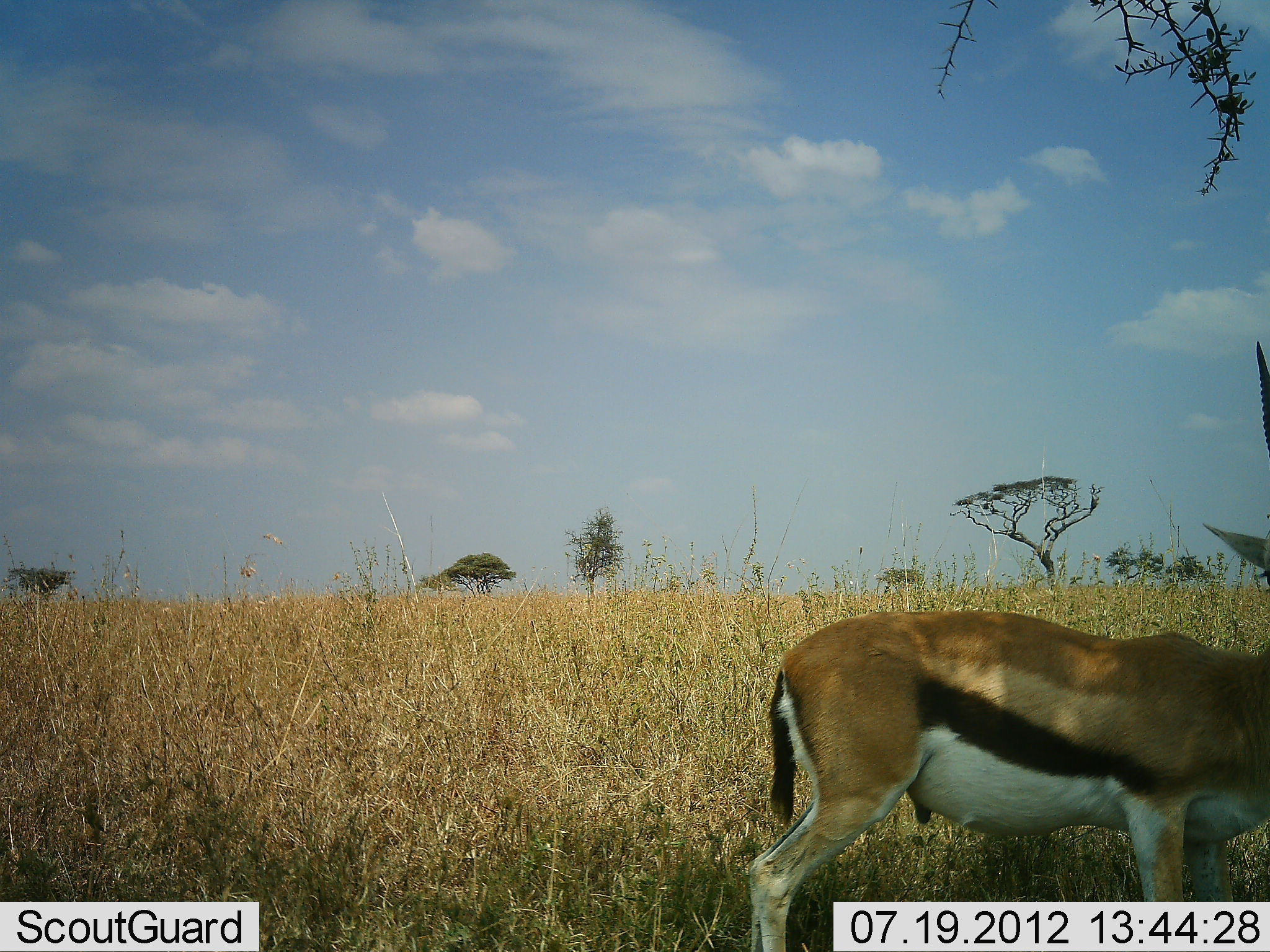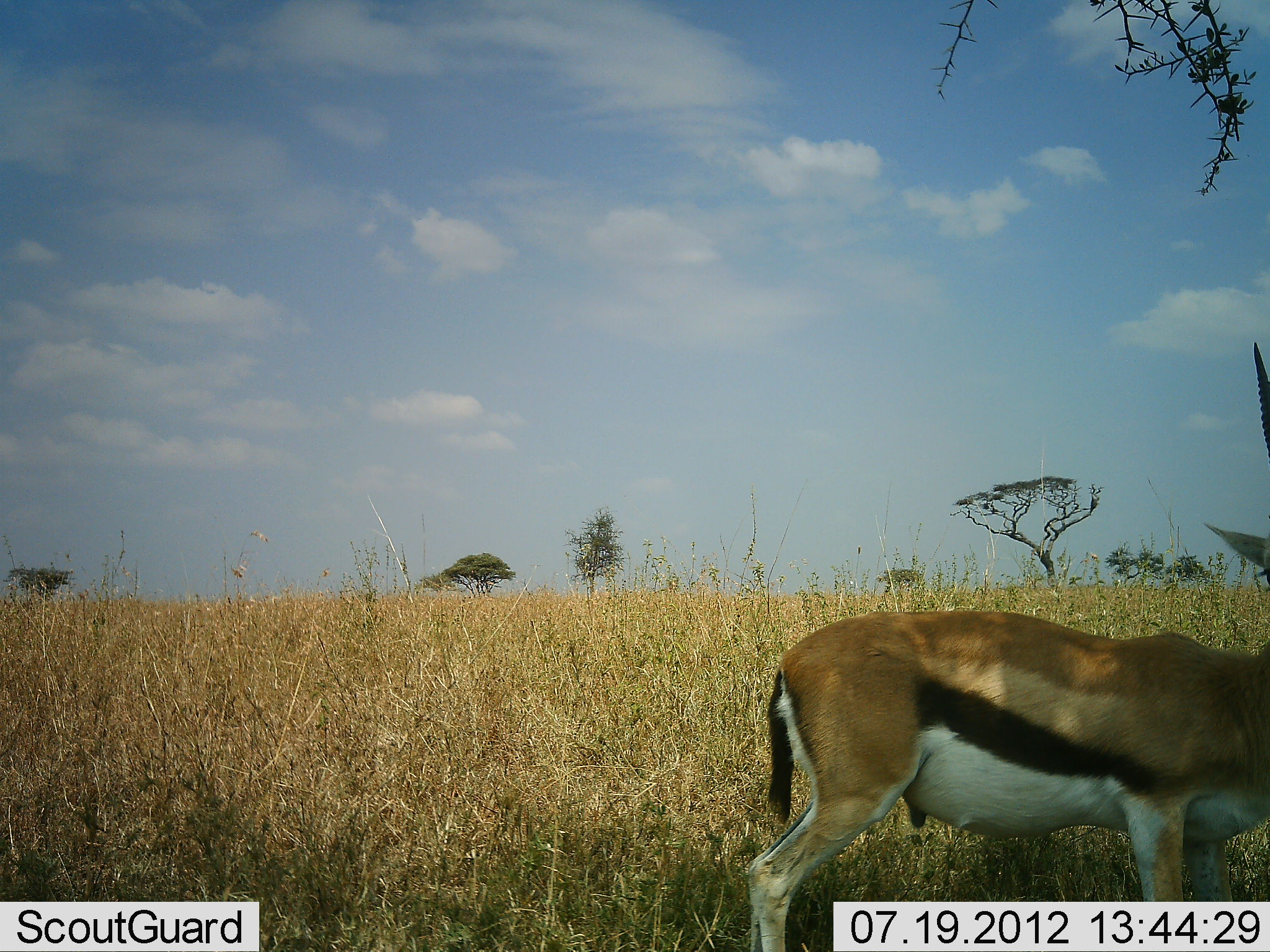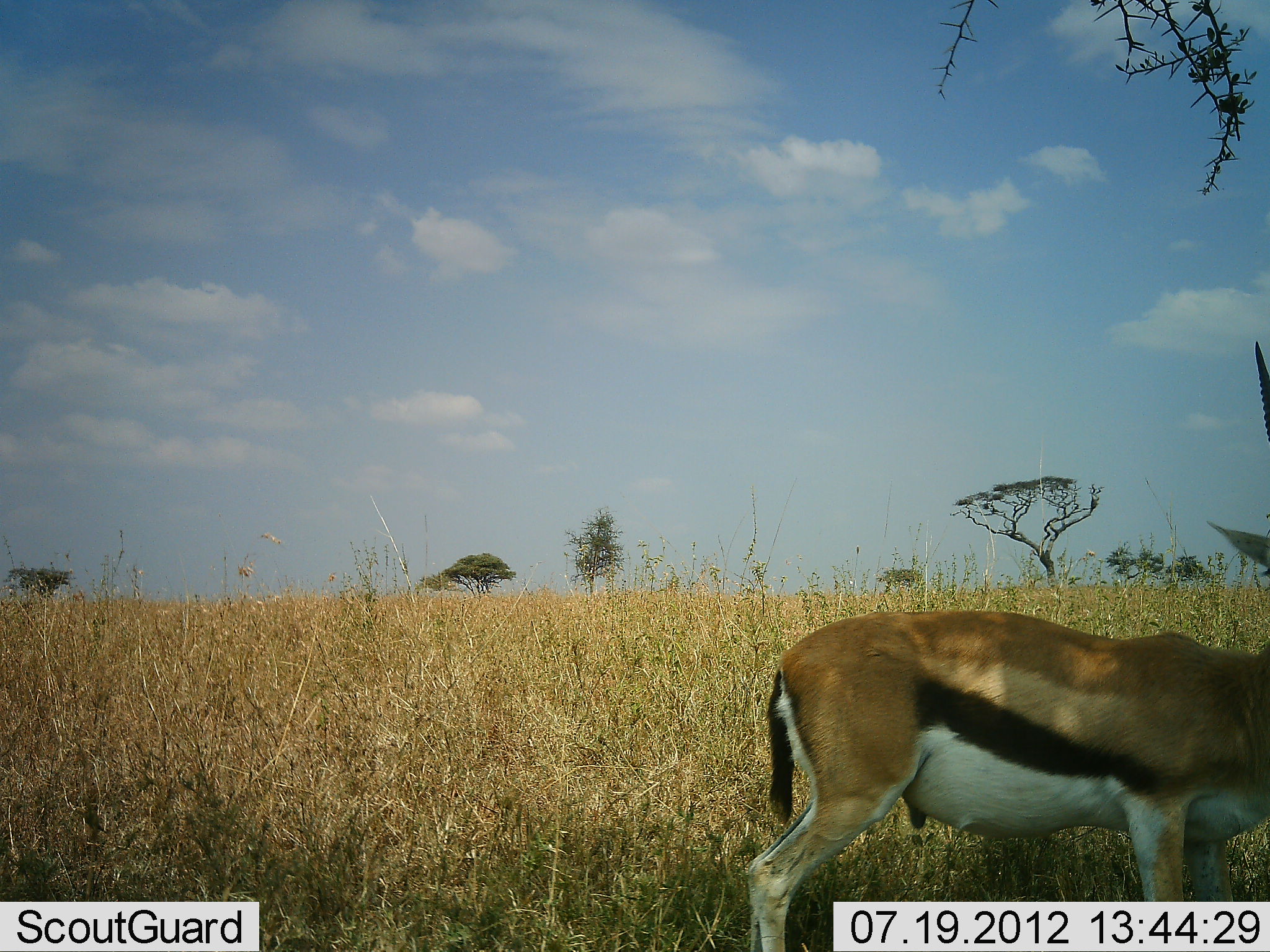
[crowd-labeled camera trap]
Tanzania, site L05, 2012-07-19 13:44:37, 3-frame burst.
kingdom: Animalia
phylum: Chordata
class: Mammalia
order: Artiodactyla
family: Bovidae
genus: Eudorcas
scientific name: Eudorcas thomsonii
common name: thomson's gazelle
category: gazellethomsons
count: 1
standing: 100%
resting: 0%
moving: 0%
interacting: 0%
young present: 0%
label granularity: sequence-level